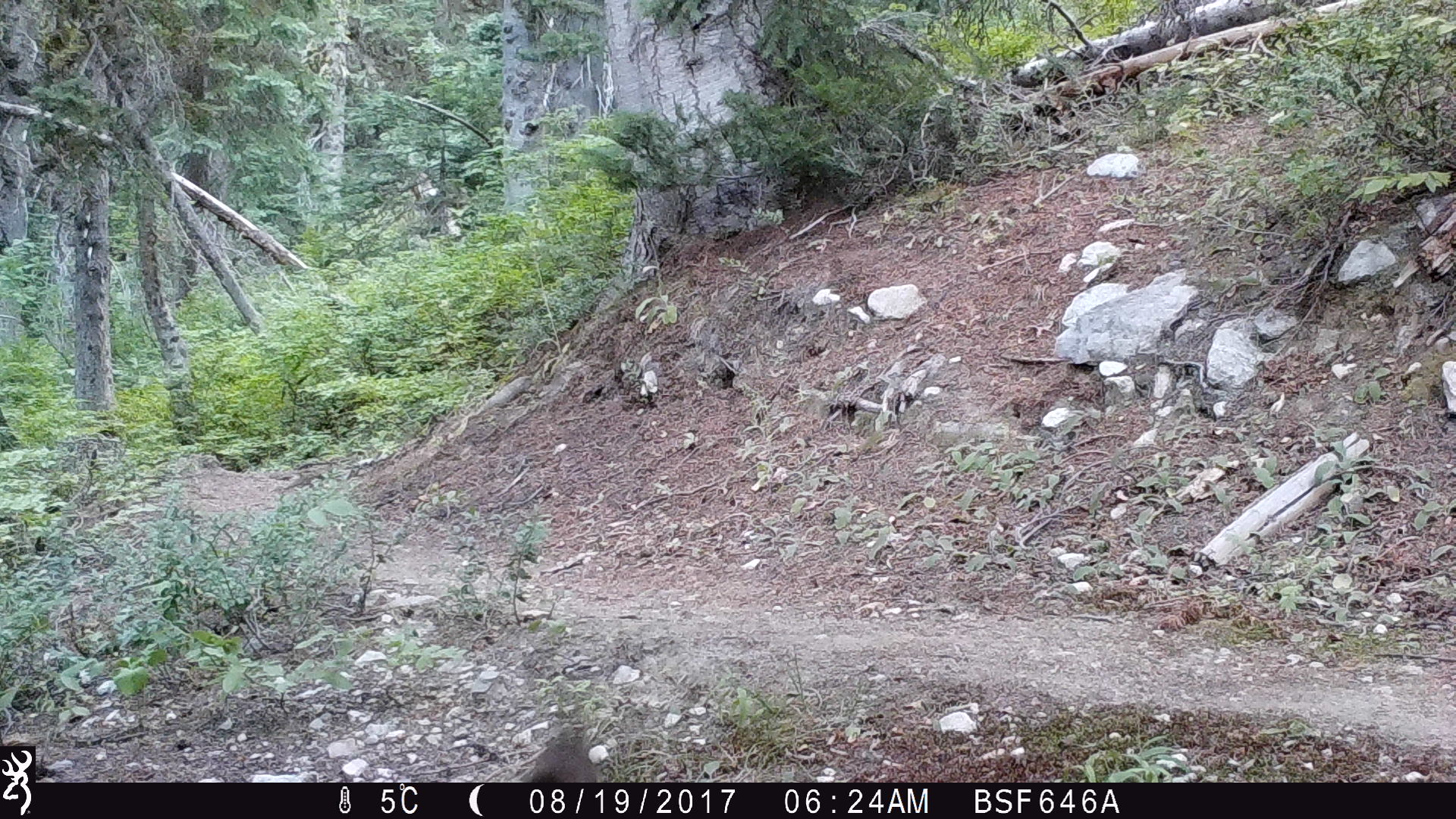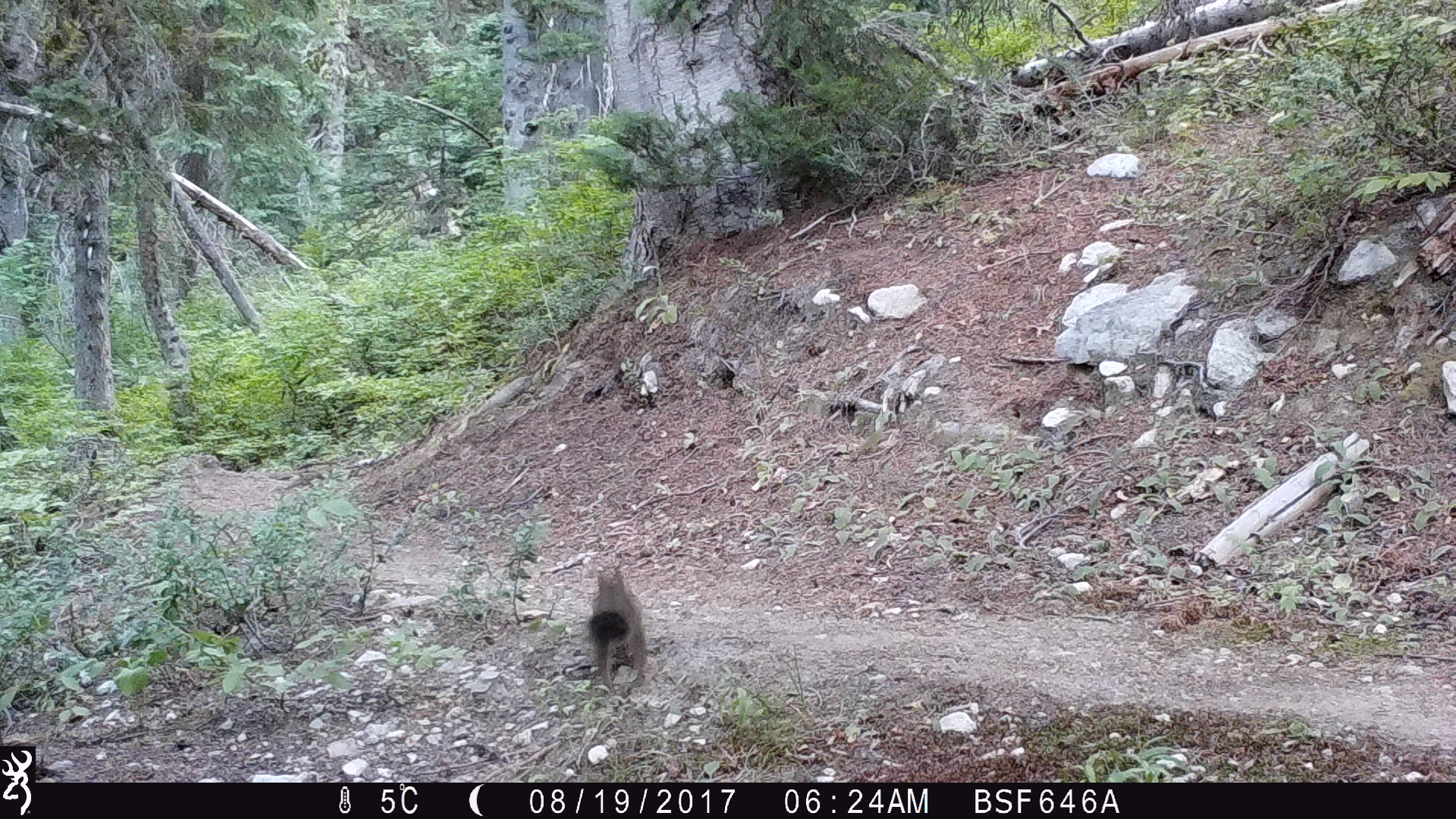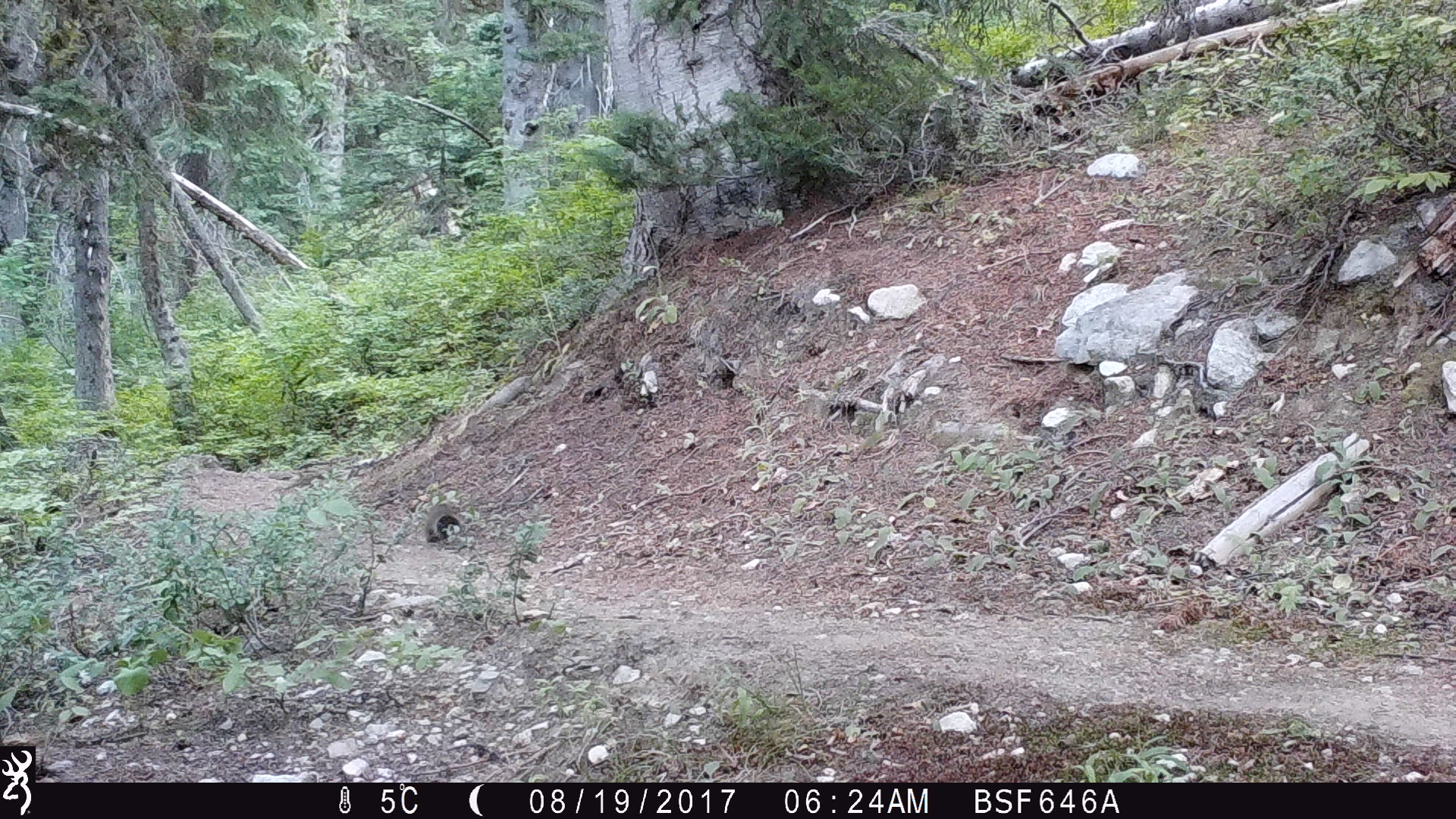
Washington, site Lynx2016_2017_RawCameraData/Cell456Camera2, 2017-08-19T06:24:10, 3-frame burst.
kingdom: Animalia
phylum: Chordata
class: Mammalia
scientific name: Mammalia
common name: small mammal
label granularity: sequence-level